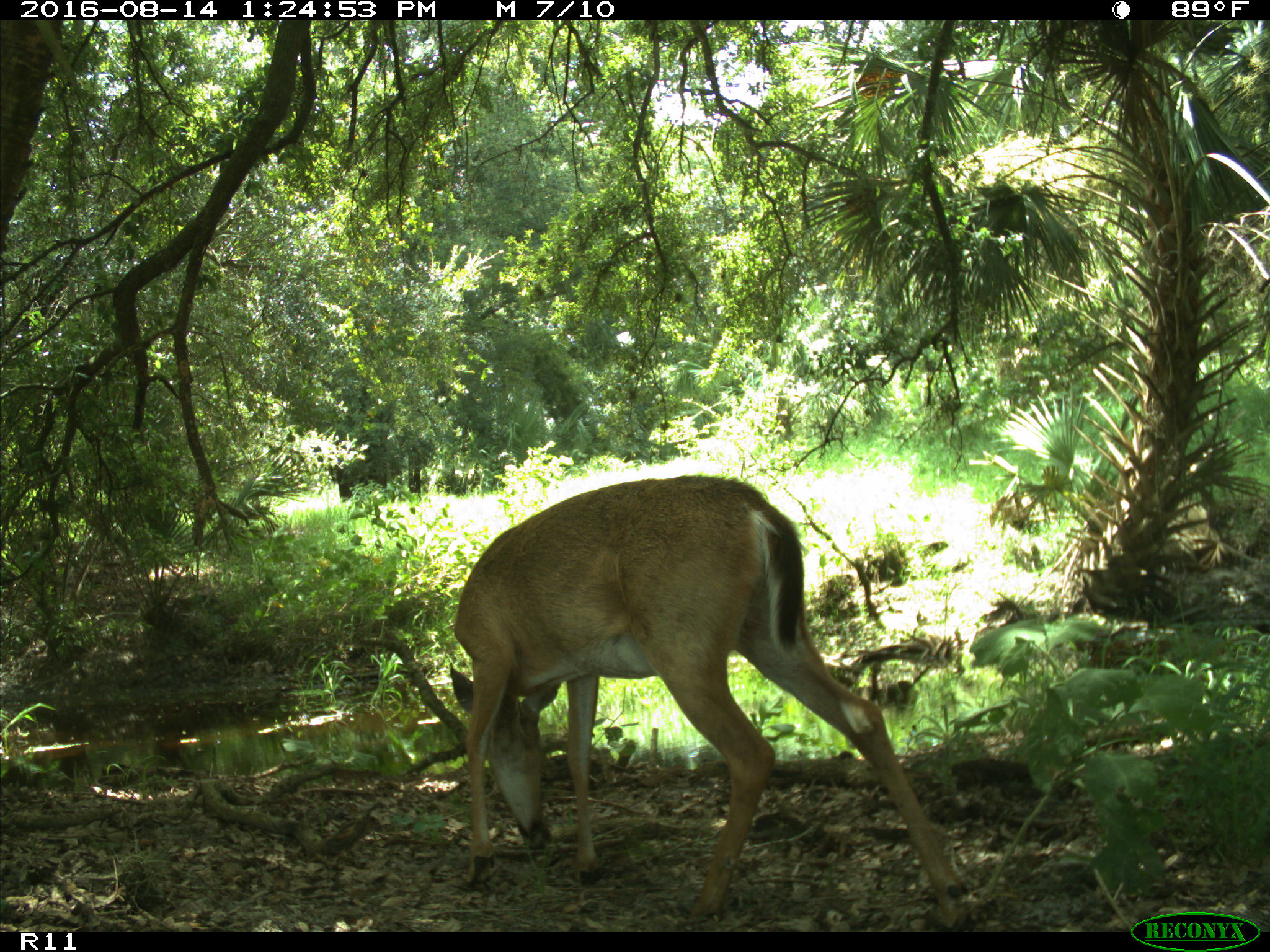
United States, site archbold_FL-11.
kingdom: Animalia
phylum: Chordata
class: Mammalia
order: Artiodactyla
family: Cervidae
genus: Odocoileus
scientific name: Odocoileus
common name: deer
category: unidentified deer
Unidentified deer (deer) (Odocoileus).